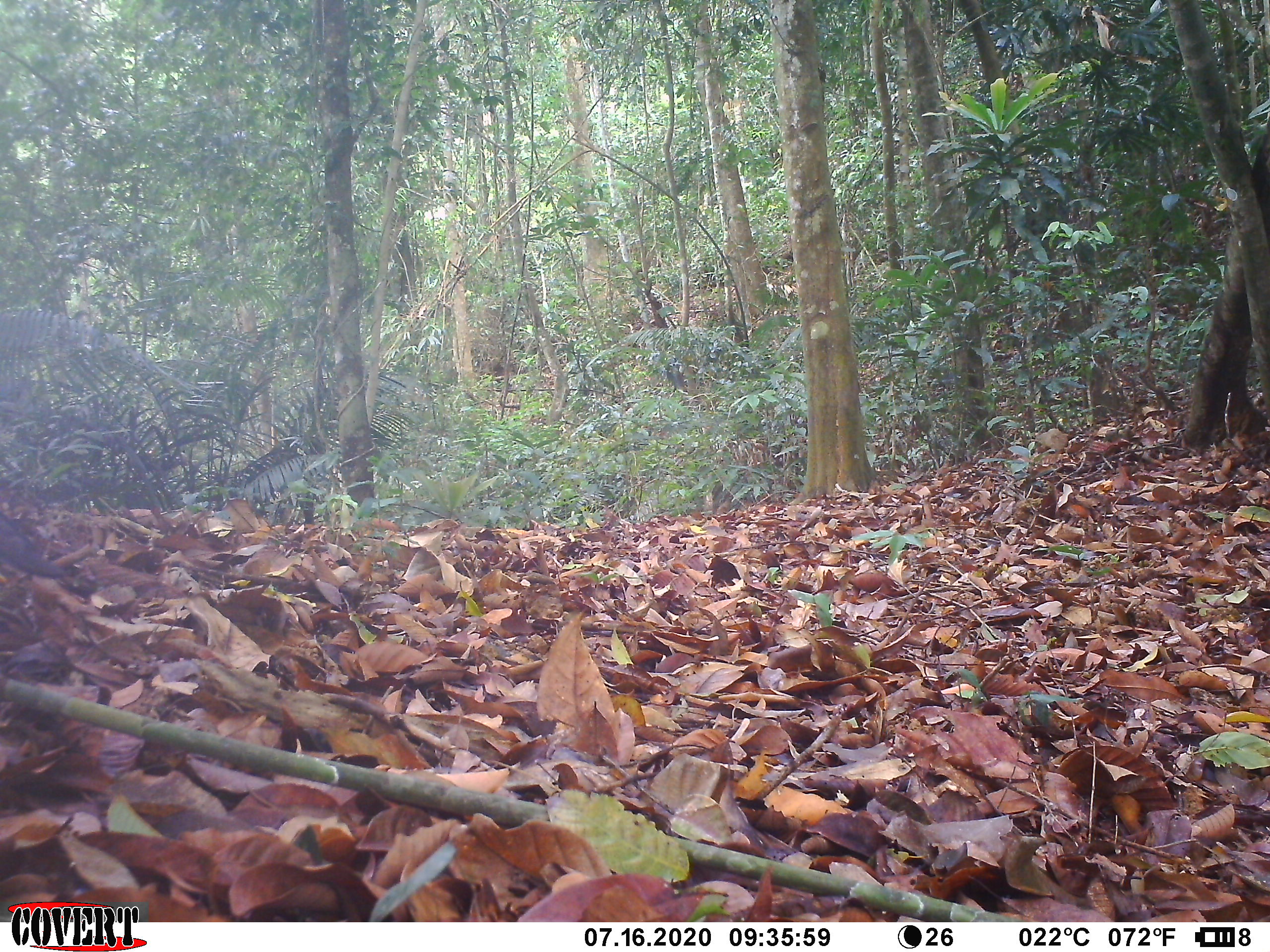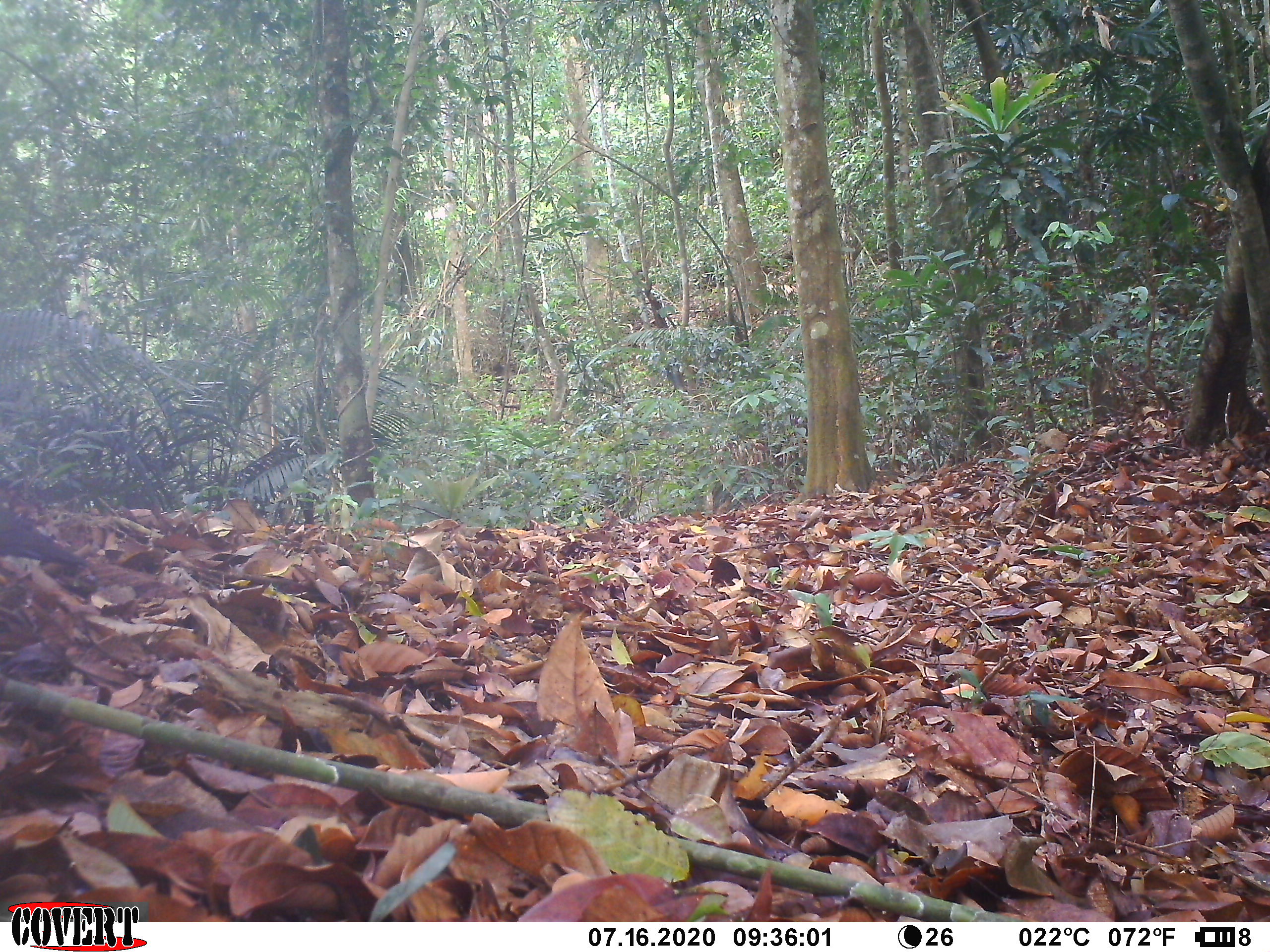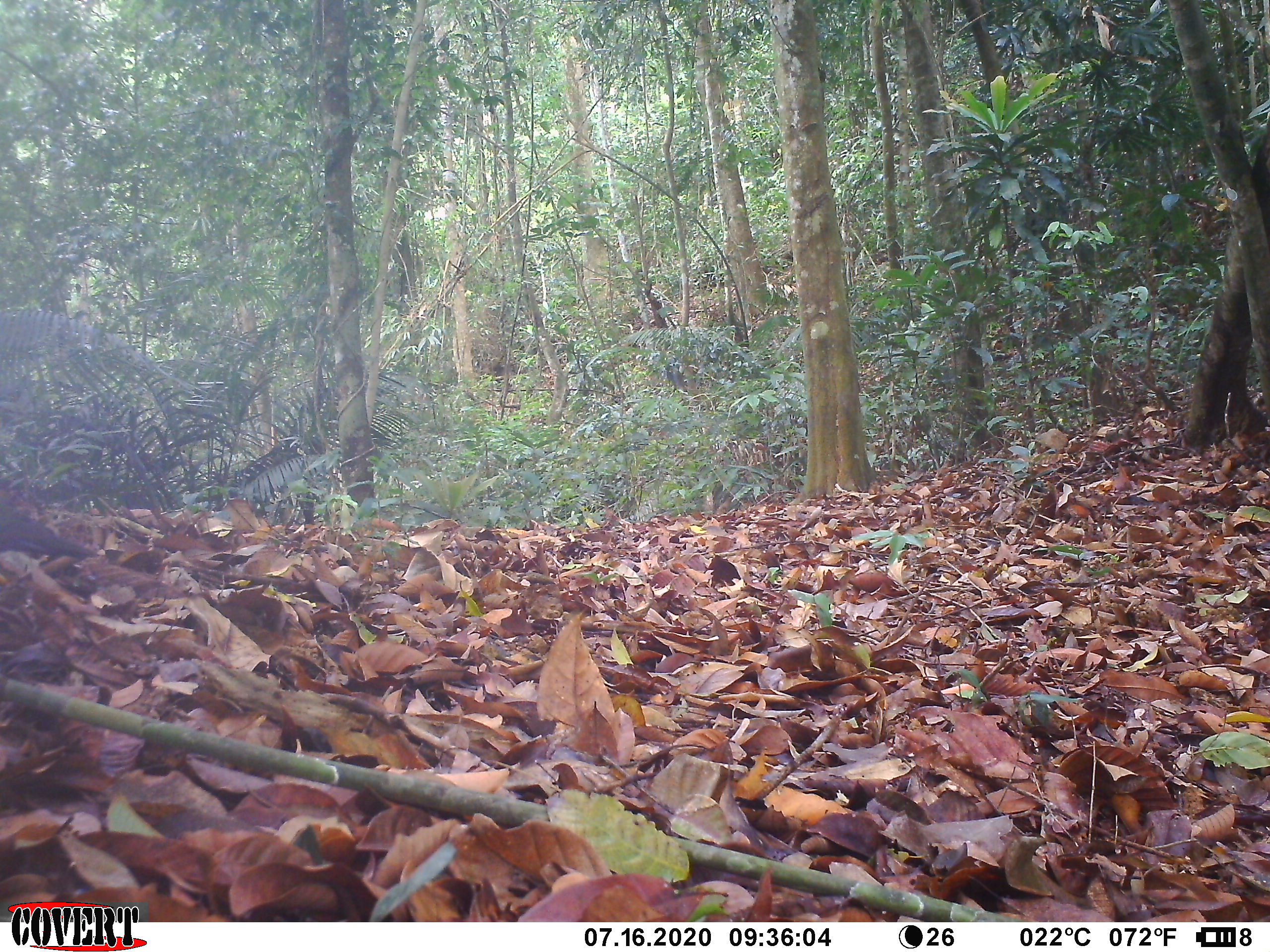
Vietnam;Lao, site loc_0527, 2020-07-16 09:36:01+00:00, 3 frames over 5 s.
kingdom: Animalia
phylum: Chordata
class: Aves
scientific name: Aves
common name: bird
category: unidentified bird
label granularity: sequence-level